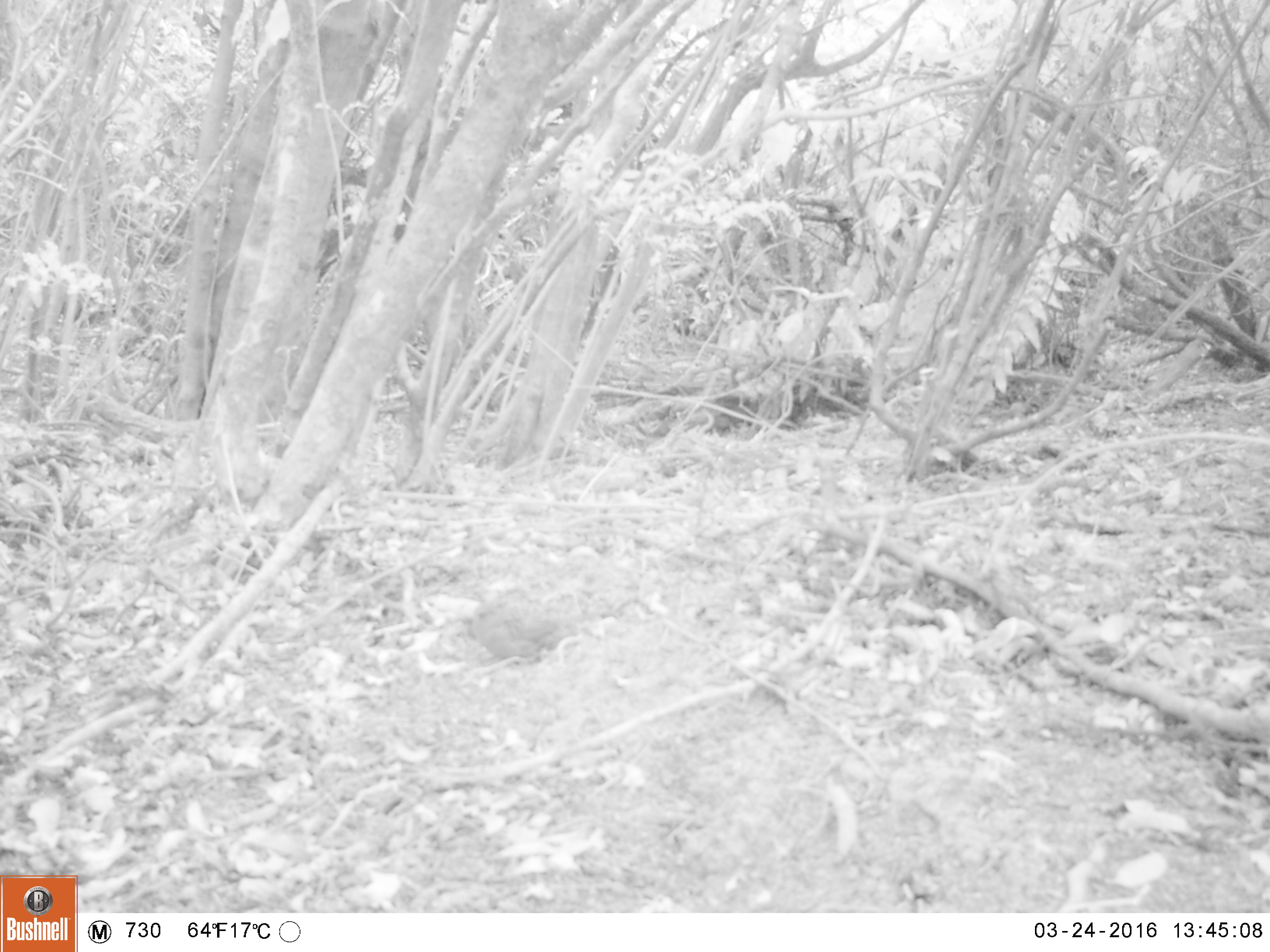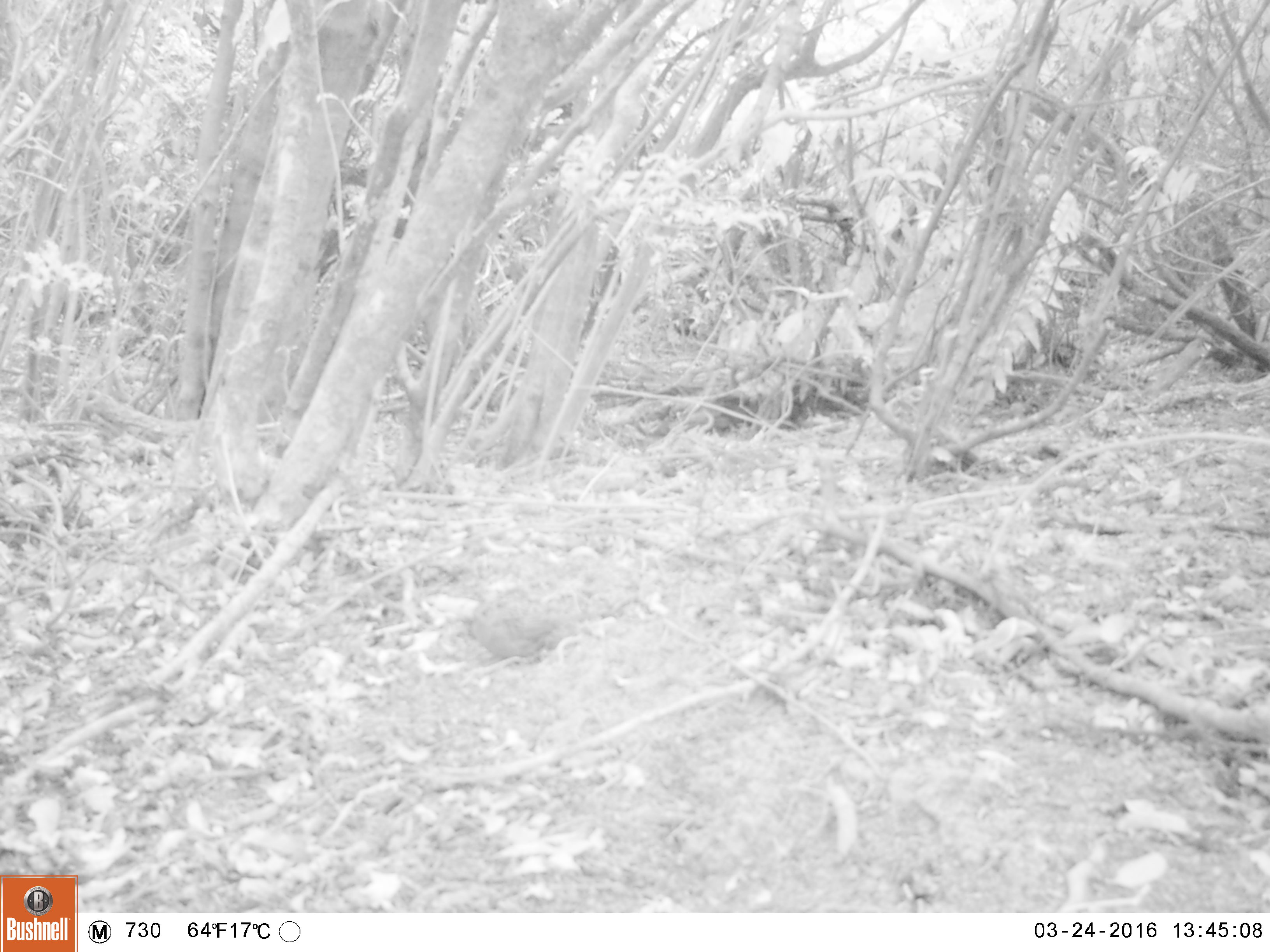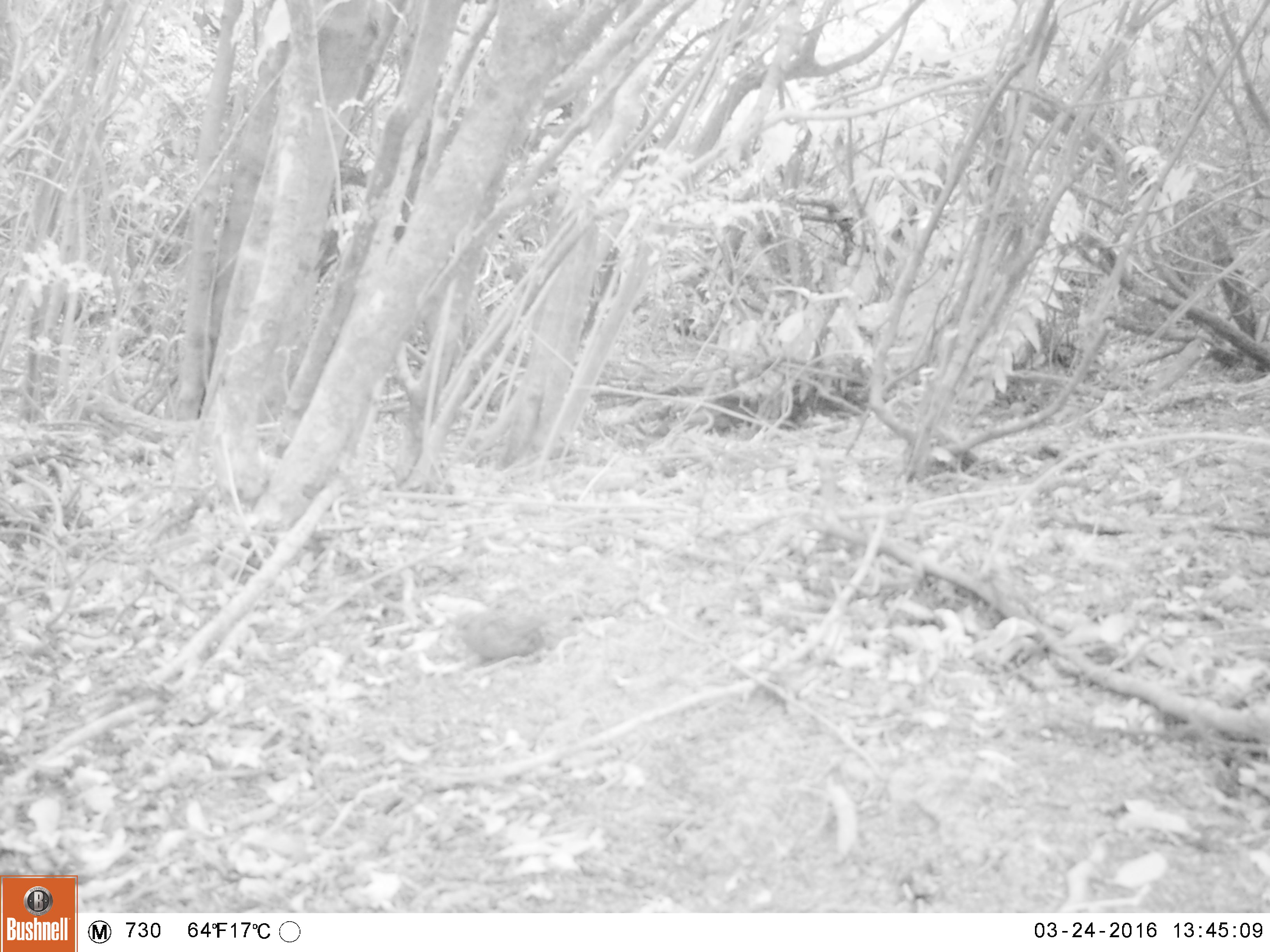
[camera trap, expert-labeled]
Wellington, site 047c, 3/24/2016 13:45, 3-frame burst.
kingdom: Animalia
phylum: Chordata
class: Aves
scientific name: Aves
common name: bird